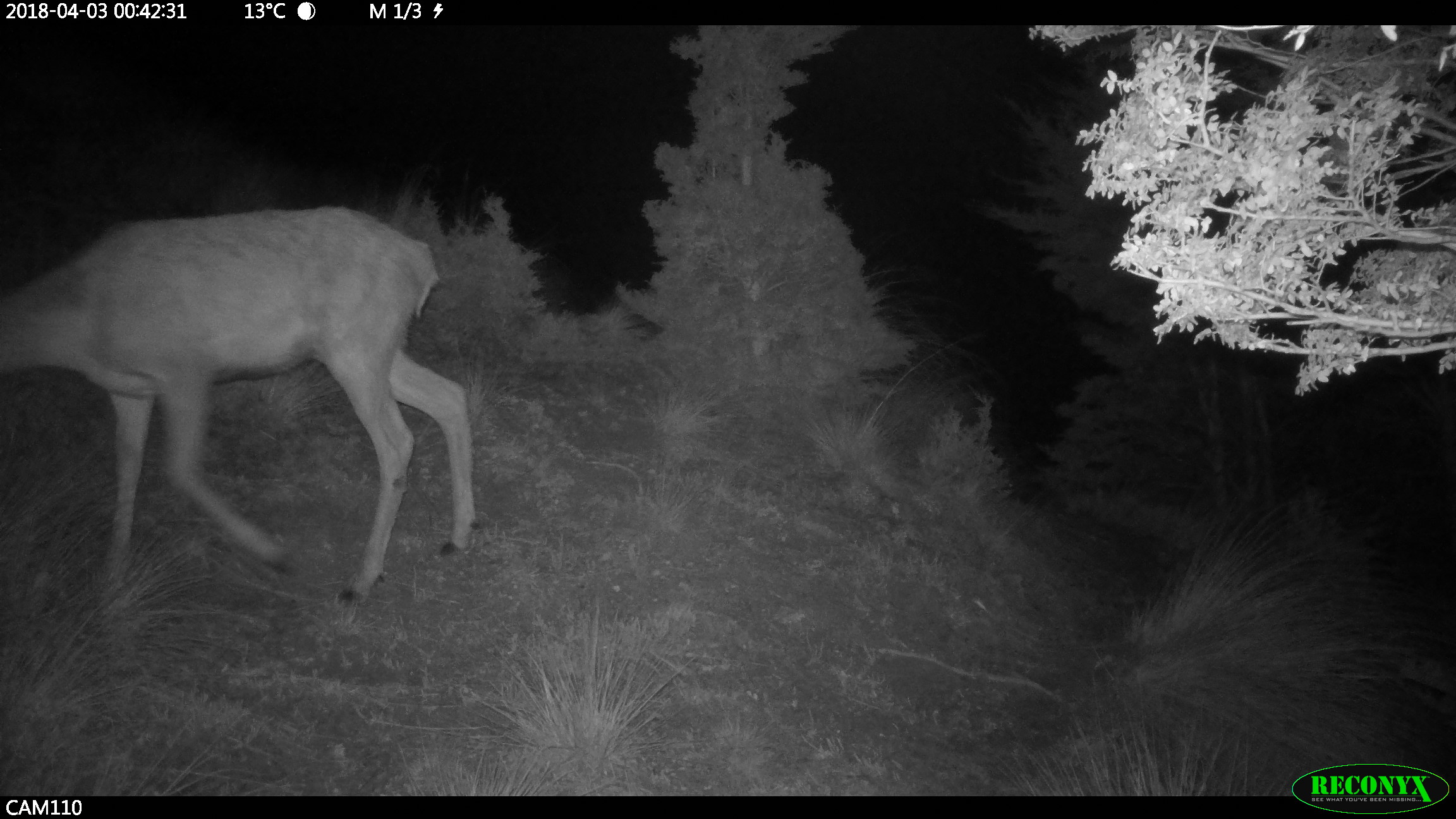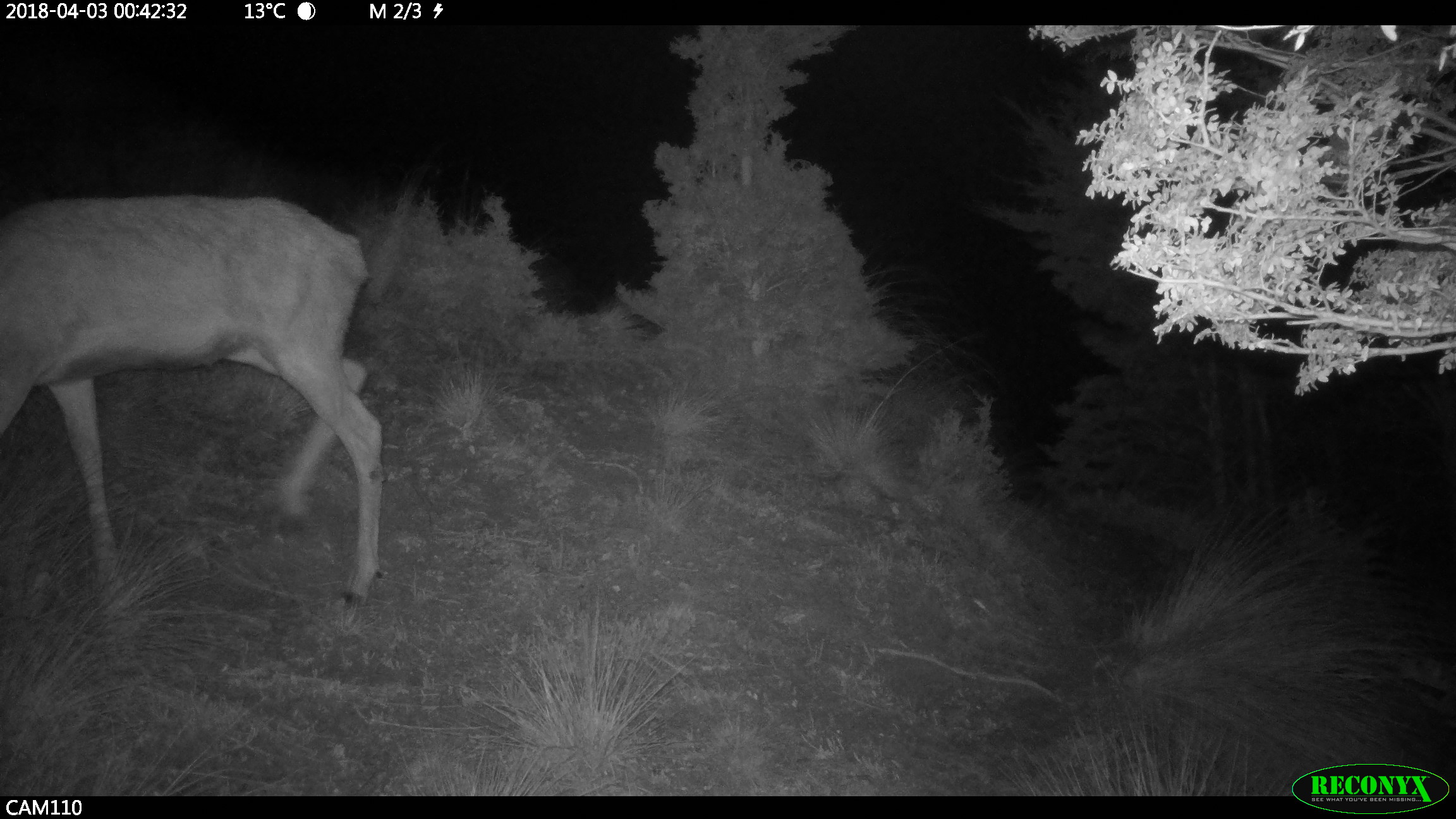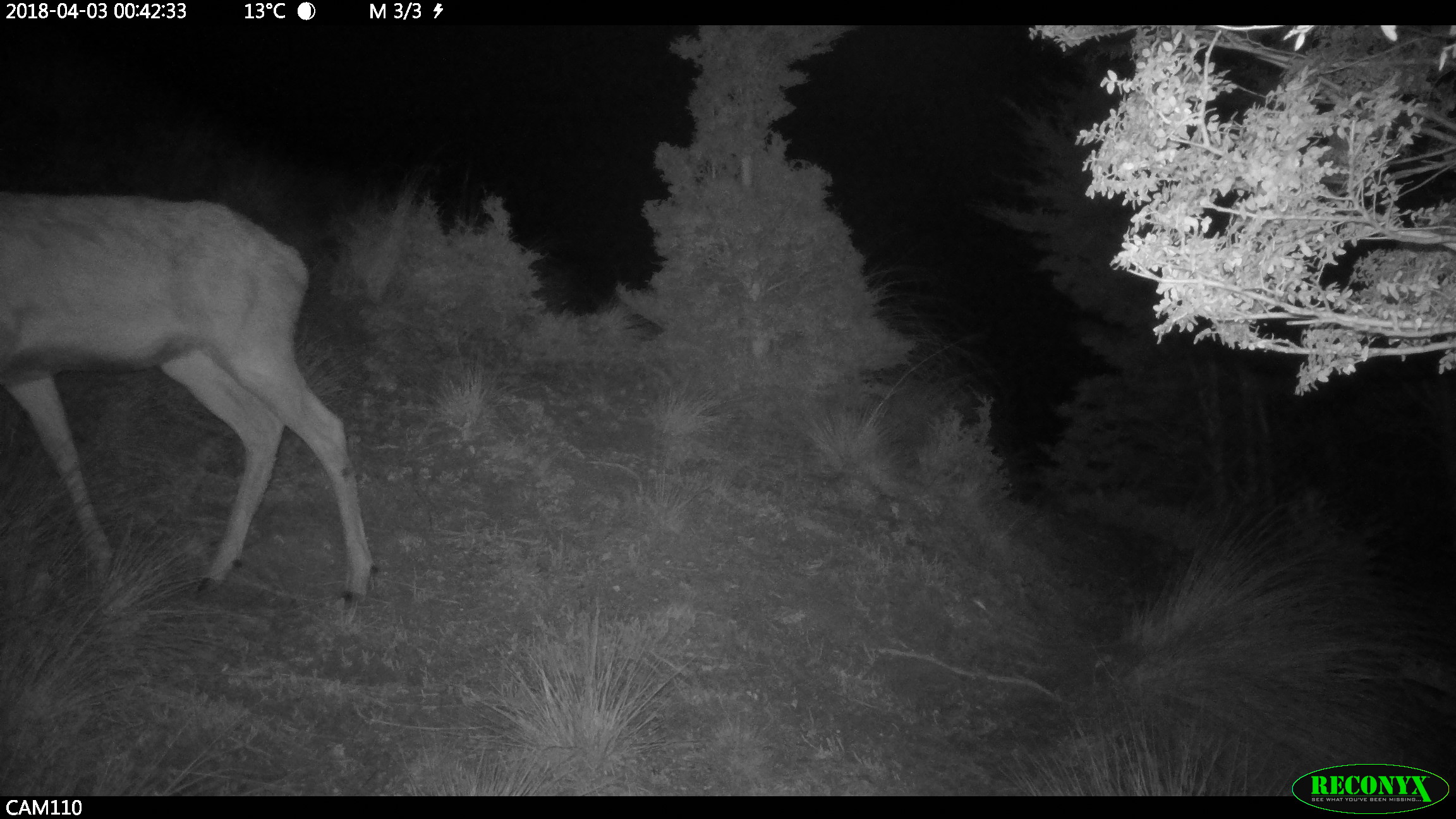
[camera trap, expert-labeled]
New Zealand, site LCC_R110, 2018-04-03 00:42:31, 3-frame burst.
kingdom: Animalia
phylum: Chordata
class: Mammalia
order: Artiodactyla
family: Cervidae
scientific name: Cervidae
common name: deer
Deer (Cervidae).